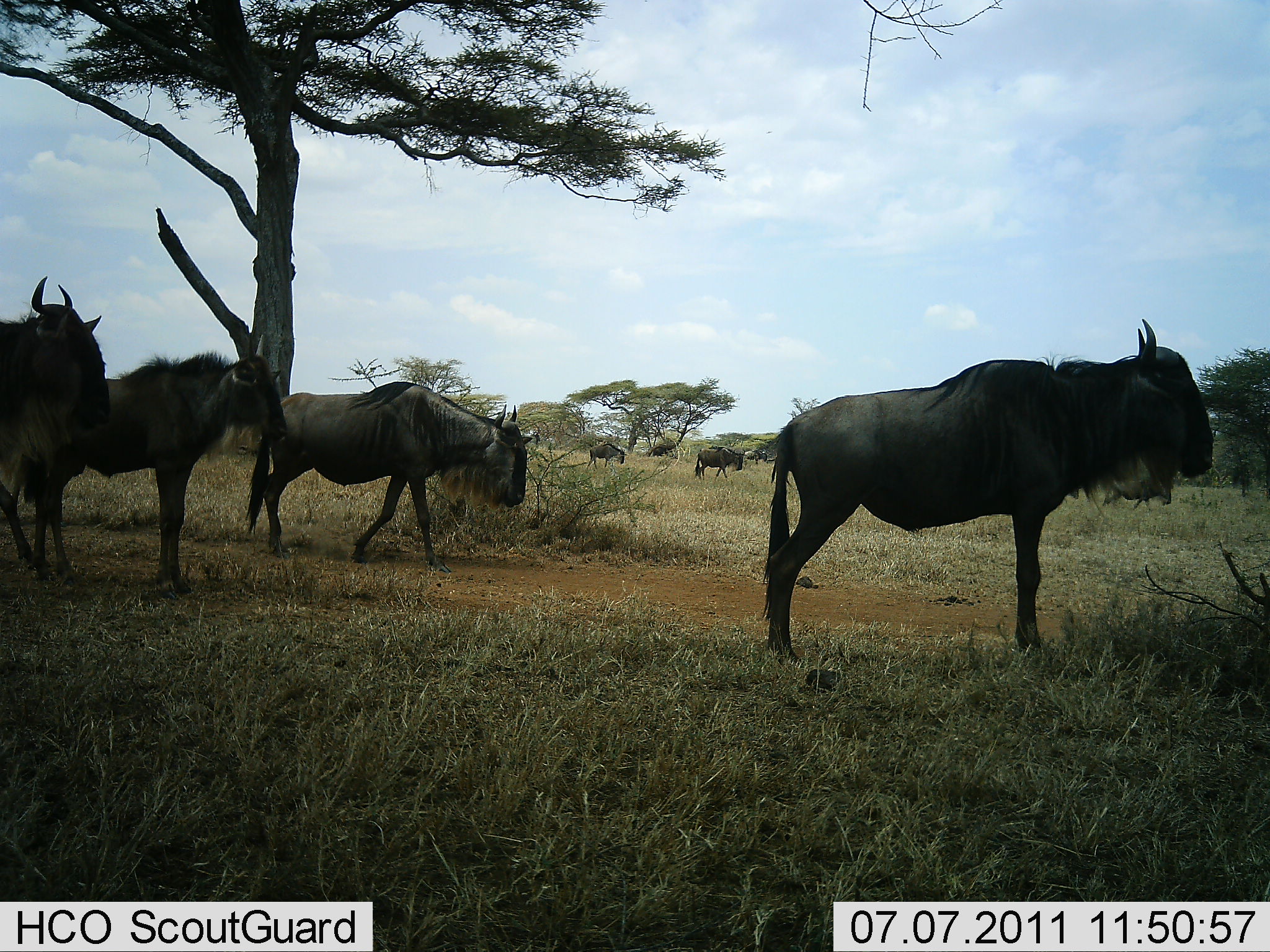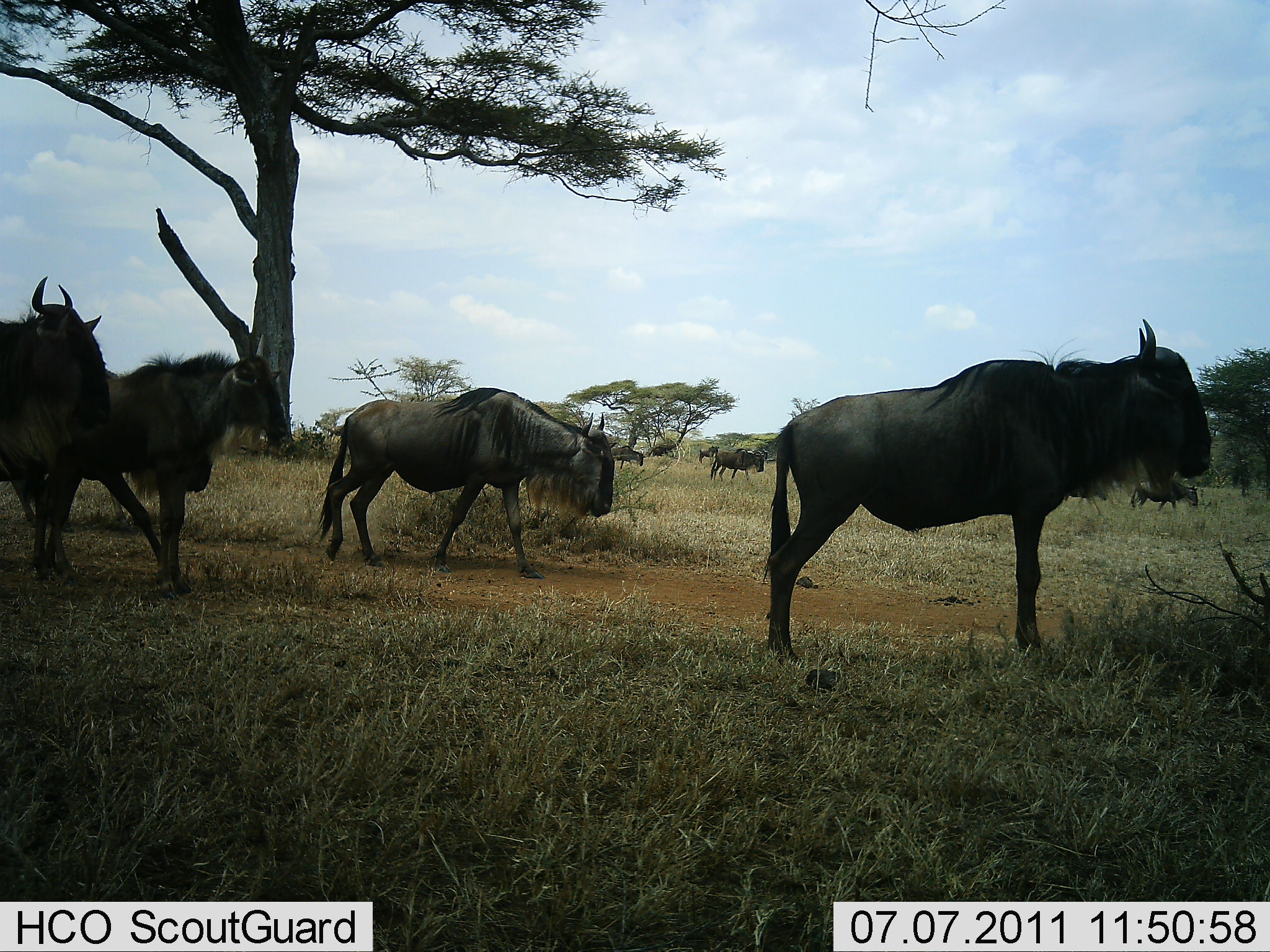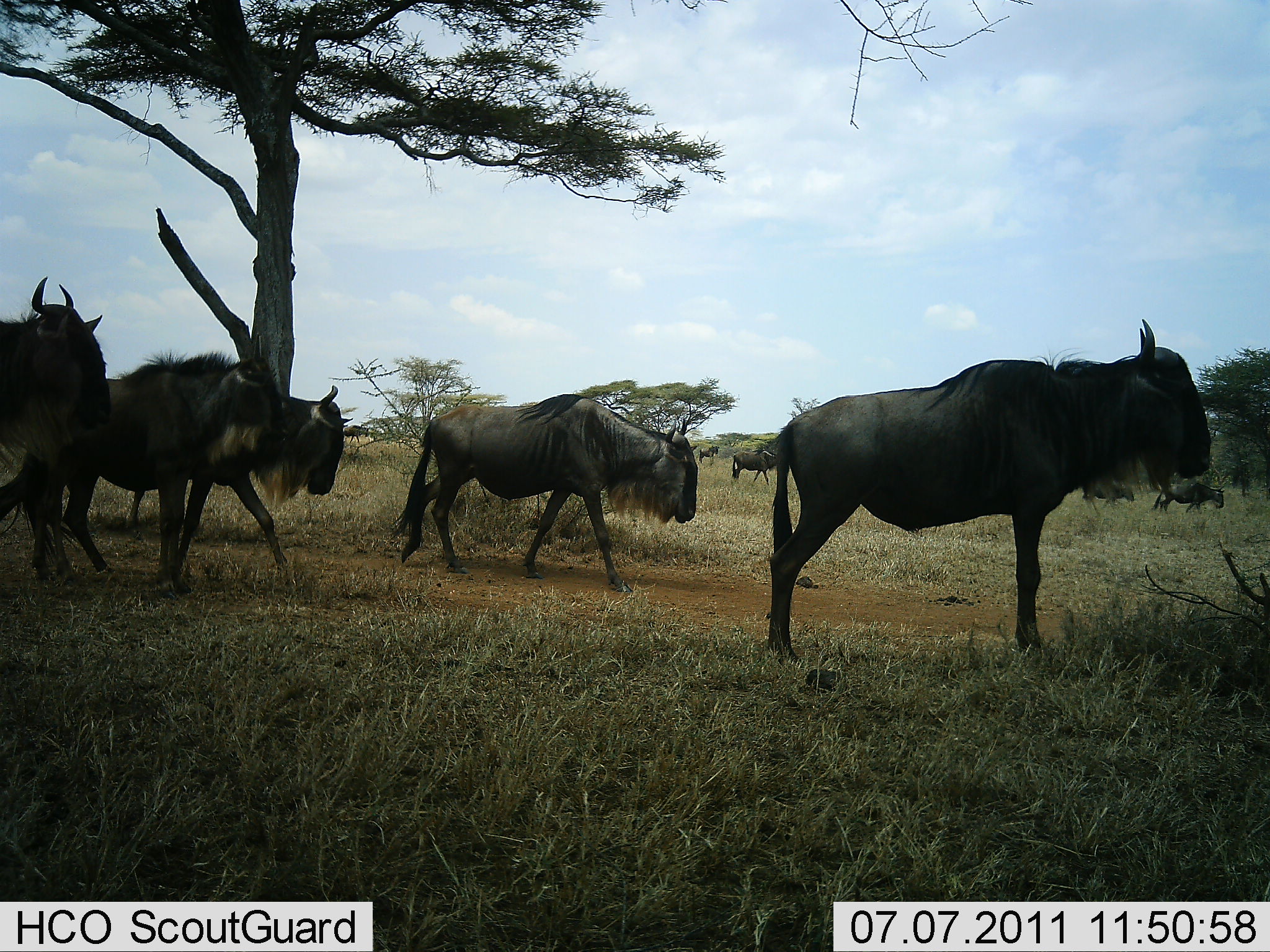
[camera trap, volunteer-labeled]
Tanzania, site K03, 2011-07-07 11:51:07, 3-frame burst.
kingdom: Animalia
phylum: Chordata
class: Mammalia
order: Artiodactyla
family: Bovidae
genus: Connochaetes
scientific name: Connochaetes taurinus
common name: blue wildebeest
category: wildebeest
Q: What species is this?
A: Wildebeest (blue wildebeest) (Connochaetes taurinus).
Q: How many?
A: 7.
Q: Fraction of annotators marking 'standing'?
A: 23%.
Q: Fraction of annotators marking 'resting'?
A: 0%.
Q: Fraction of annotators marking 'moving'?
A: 92%.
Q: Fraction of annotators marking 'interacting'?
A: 8%.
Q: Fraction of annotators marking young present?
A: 0%.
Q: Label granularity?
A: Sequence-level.